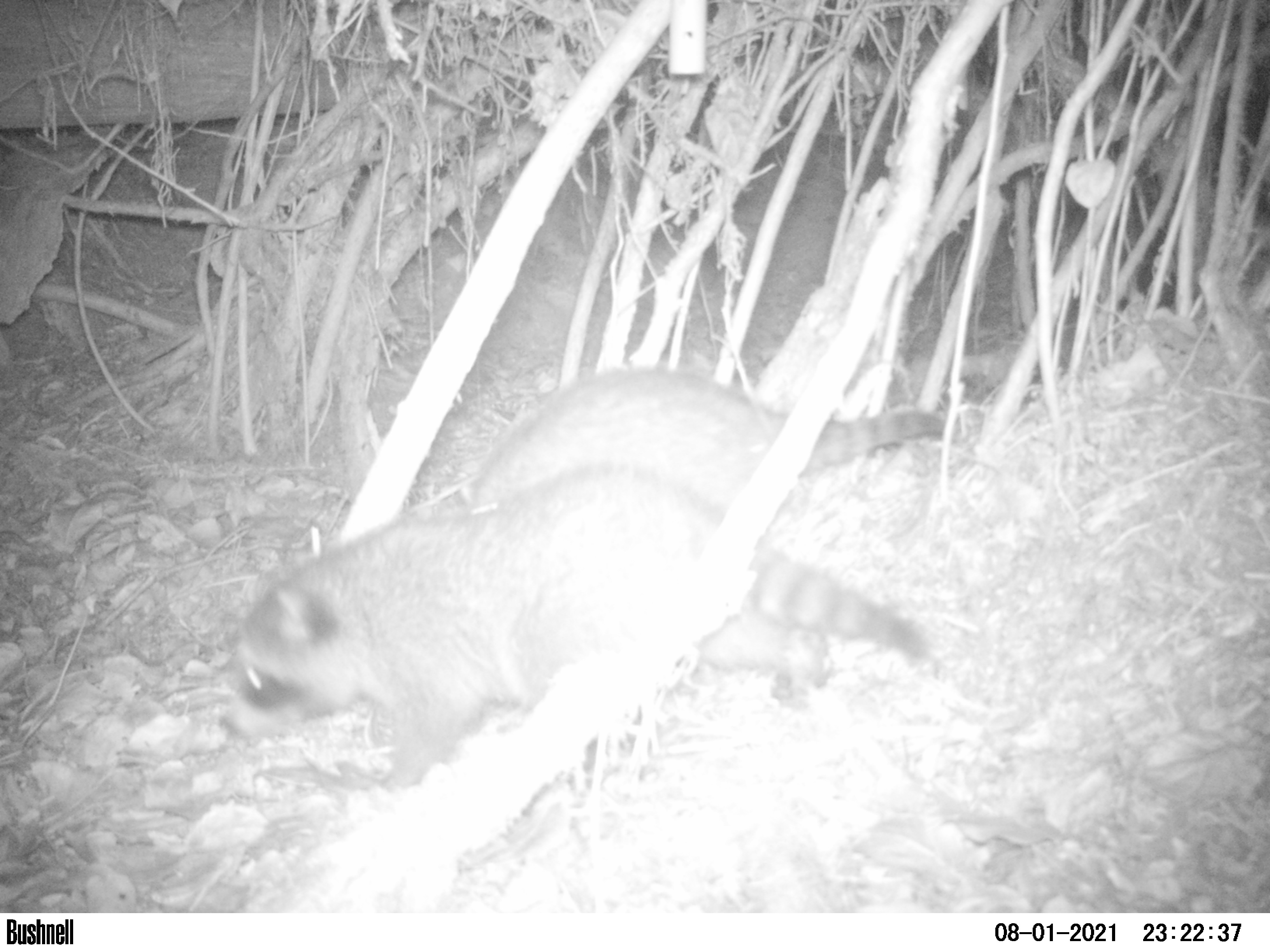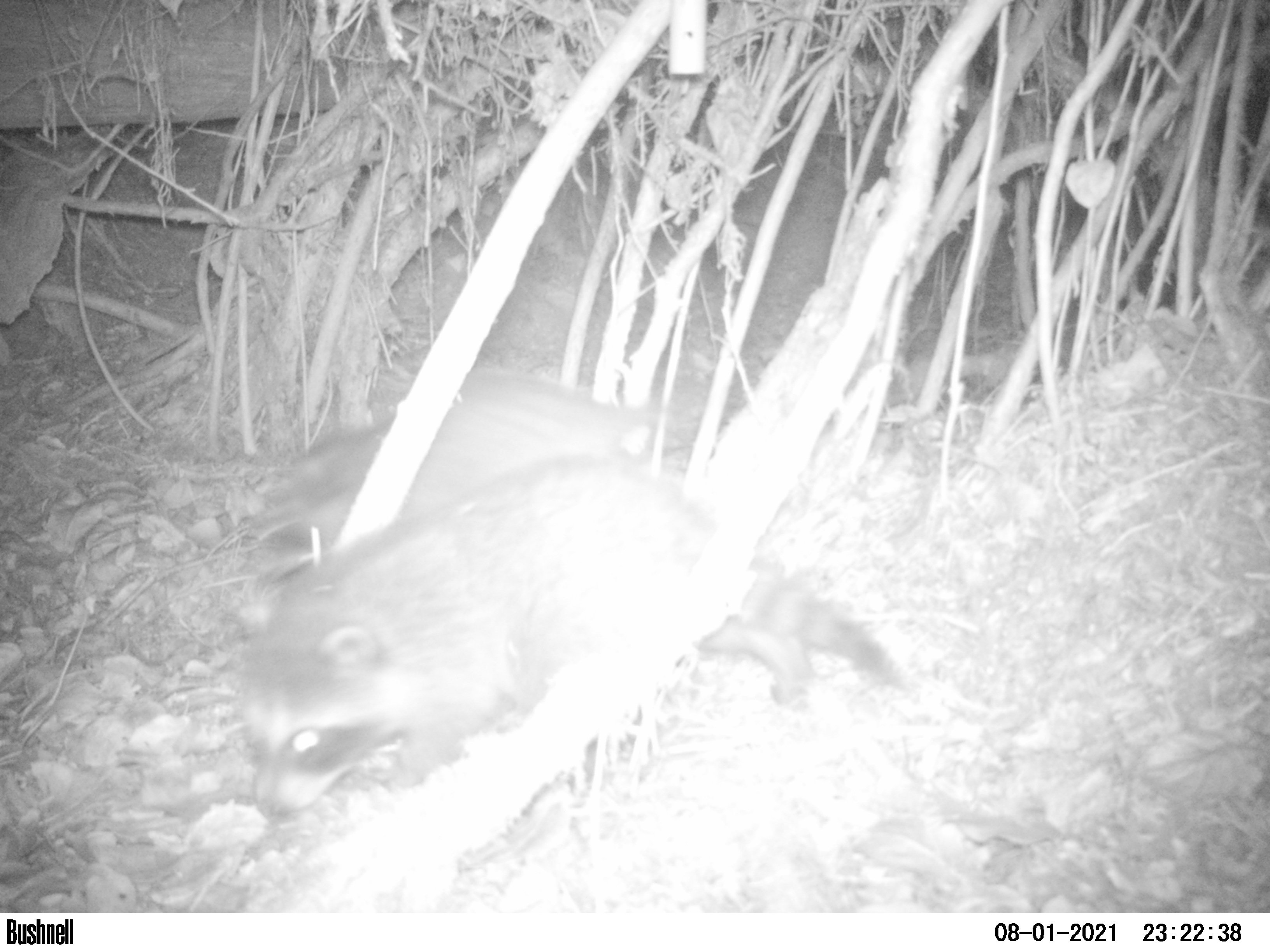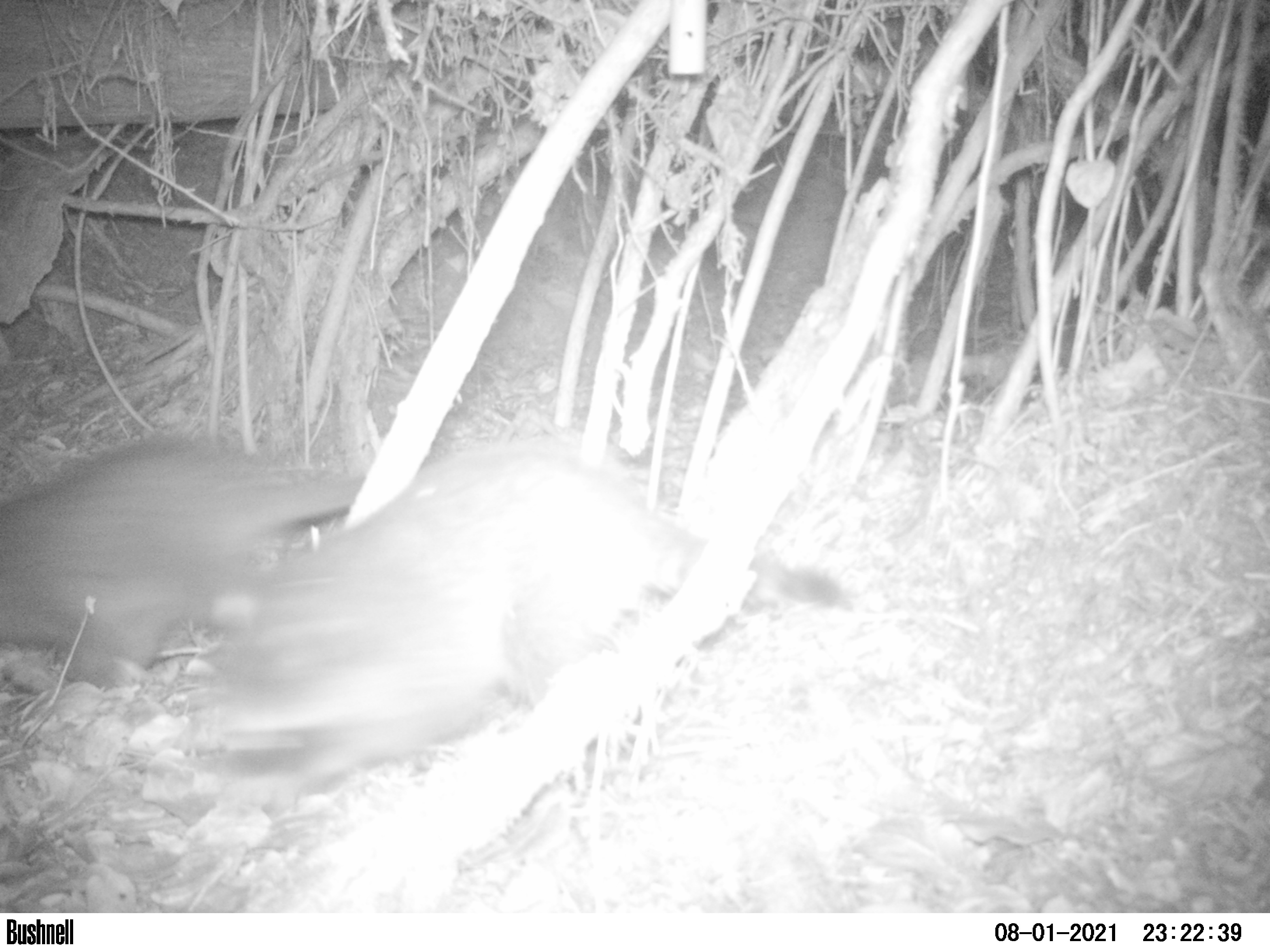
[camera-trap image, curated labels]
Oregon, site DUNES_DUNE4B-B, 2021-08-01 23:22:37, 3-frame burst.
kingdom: Animalia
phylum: Chordata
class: Mammalia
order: Carnivora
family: Procyonidae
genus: Procyon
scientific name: Procyon lotor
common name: northern raccoon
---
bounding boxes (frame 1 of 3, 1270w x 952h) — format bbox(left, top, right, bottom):
northern raccoon: bbox(211, 473, 938, 793); bbox(453, 338, 962, 504)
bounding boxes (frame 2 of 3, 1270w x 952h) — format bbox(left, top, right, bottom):
northern raccoon: bbox(236, 461, 912, 820); bbox(250, 373, 653, 551)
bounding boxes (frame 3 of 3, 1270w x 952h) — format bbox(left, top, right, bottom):
northern raccoon: bbox(200, 439, 851, 817); bbox(1, 437, 329, 689)